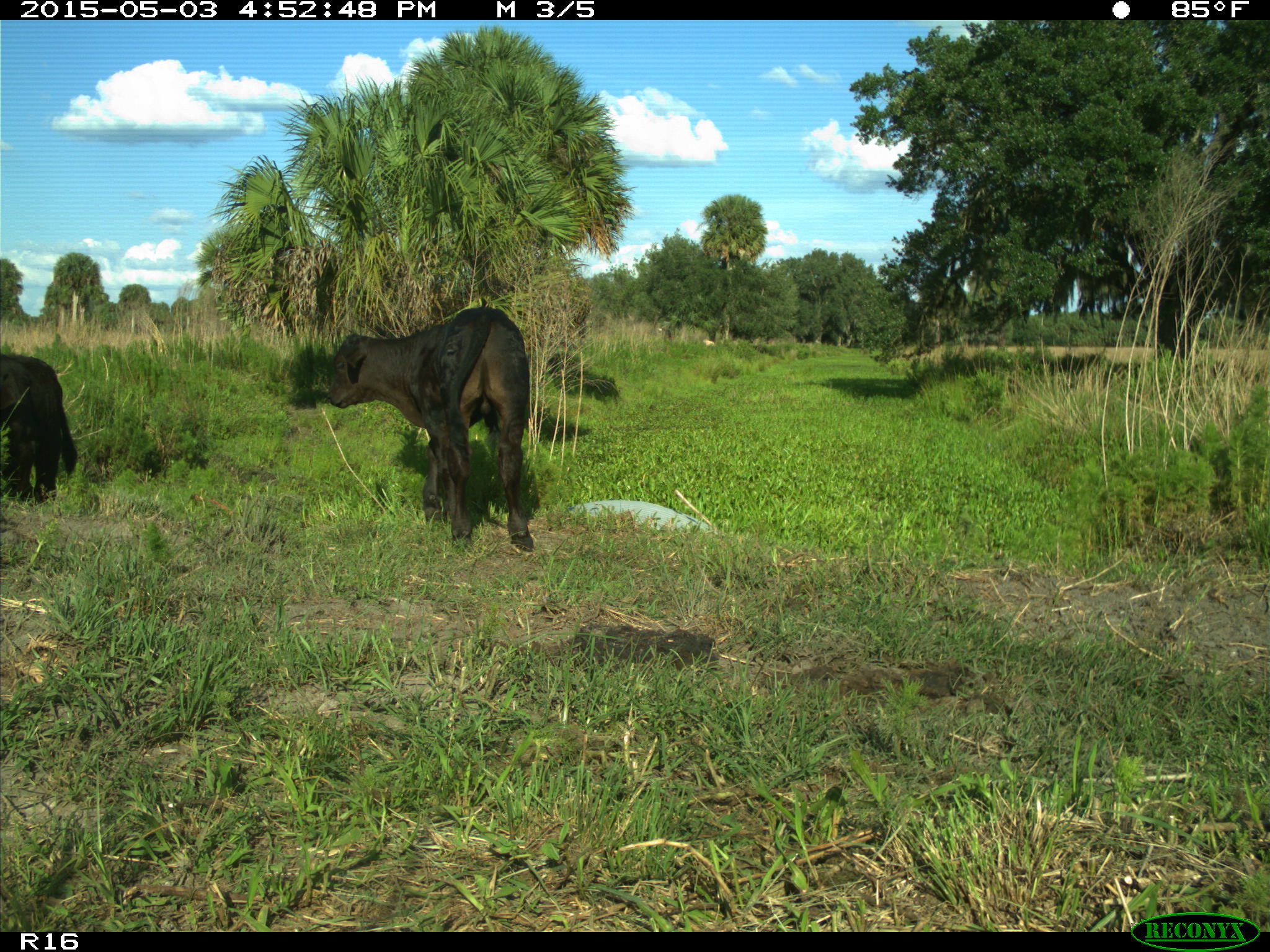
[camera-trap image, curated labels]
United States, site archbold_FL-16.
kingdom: Animalia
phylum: Chordata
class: Mammalia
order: Artiodactyla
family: Bovidae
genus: Bos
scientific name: Bos taurus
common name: domestic cow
Bos taurus (domestic cow).